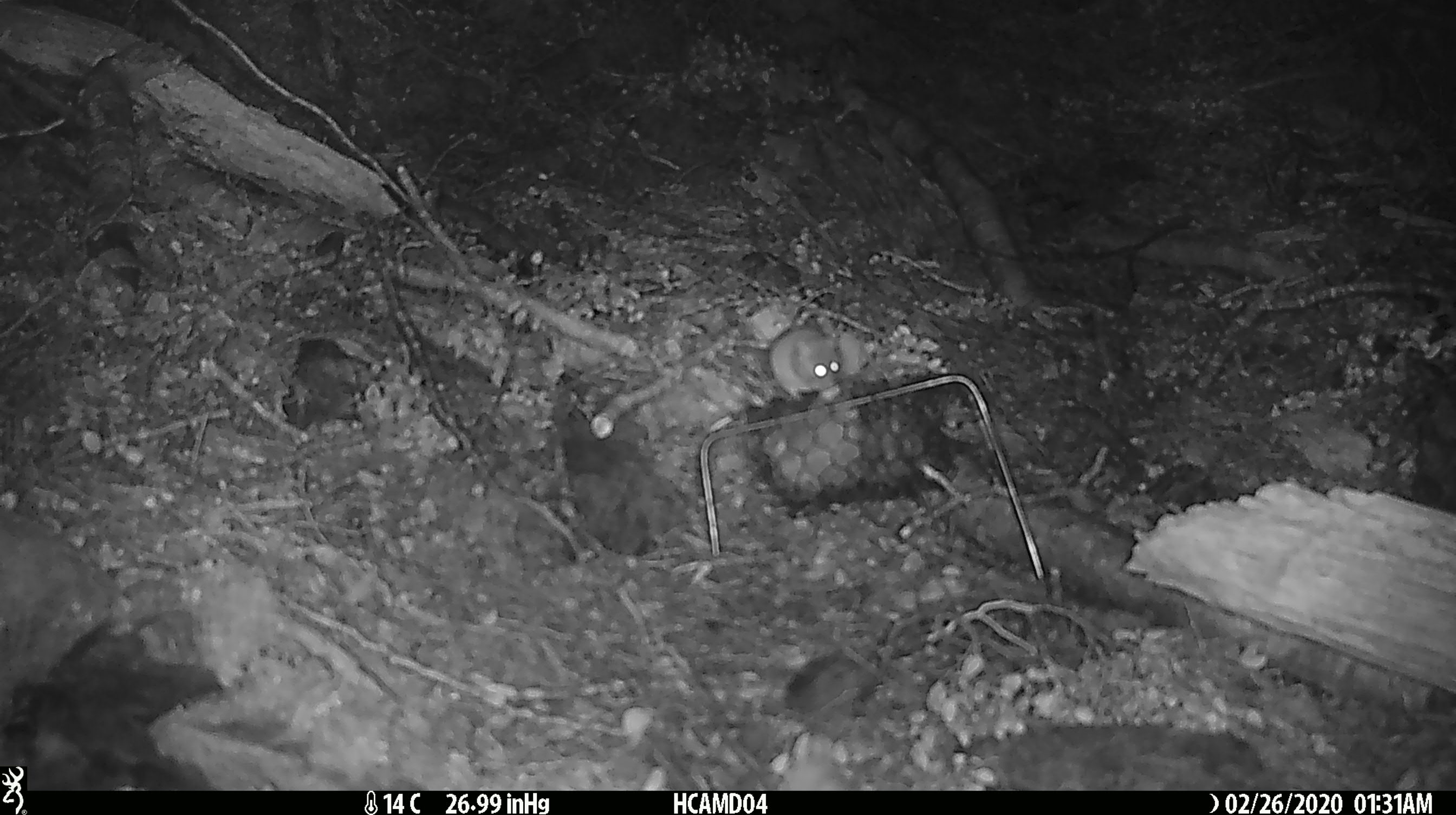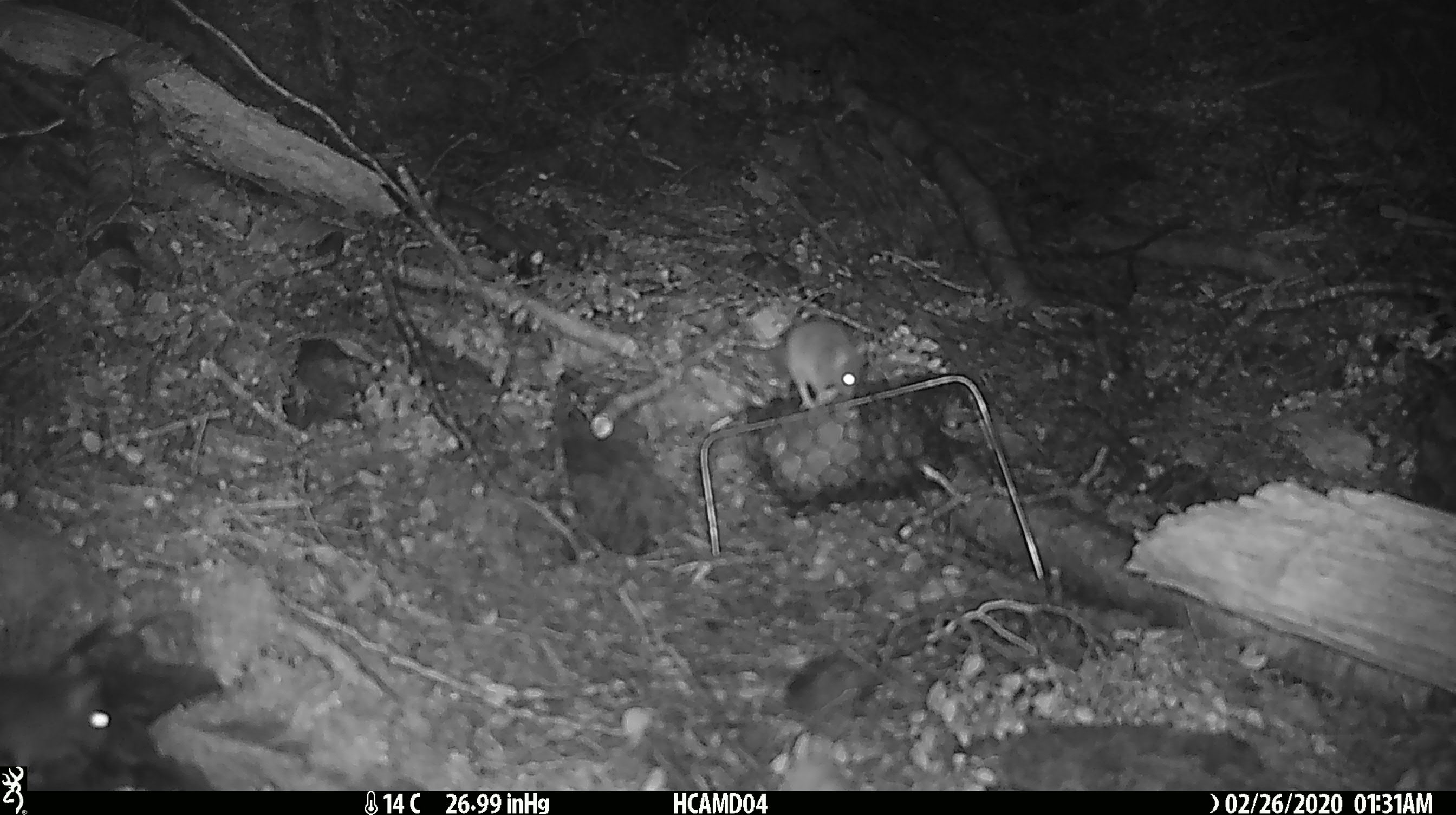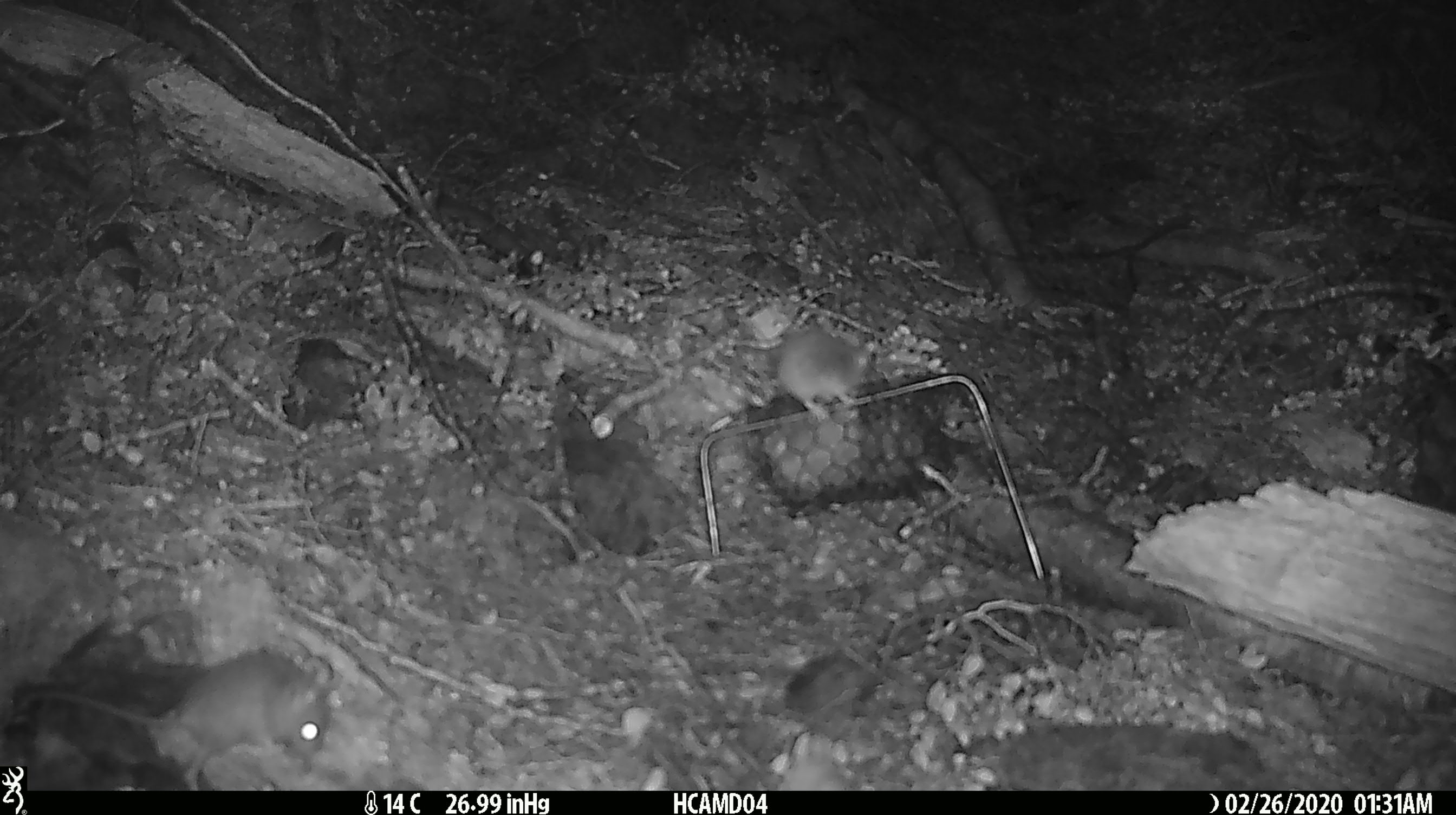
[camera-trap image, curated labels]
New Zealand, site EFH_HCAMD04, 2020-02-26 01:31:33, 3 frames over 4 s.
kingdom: Animalia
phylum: Chordata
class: Mammalia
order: Rodentia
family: Muridae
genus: Mus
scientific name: Mus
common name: mouse